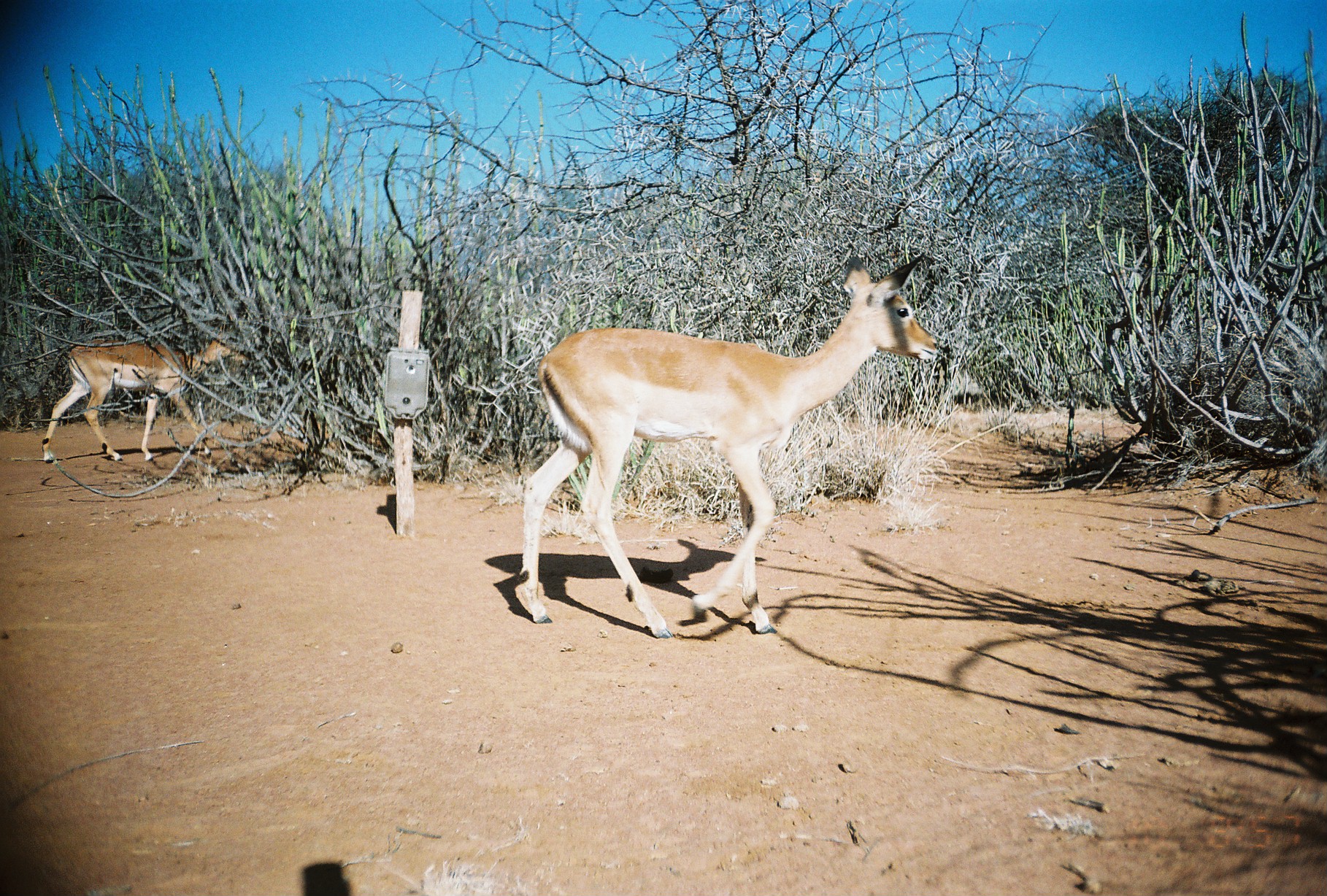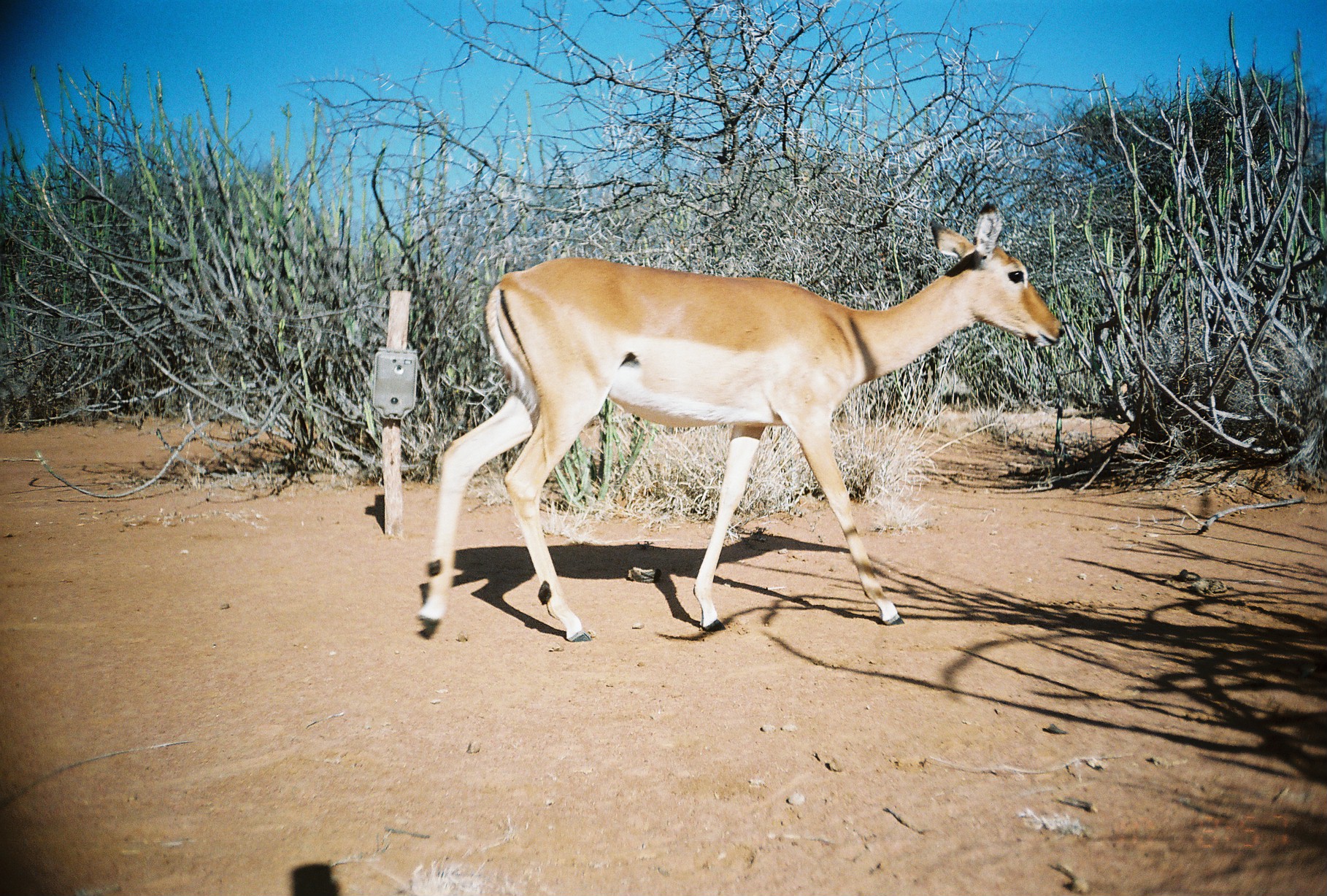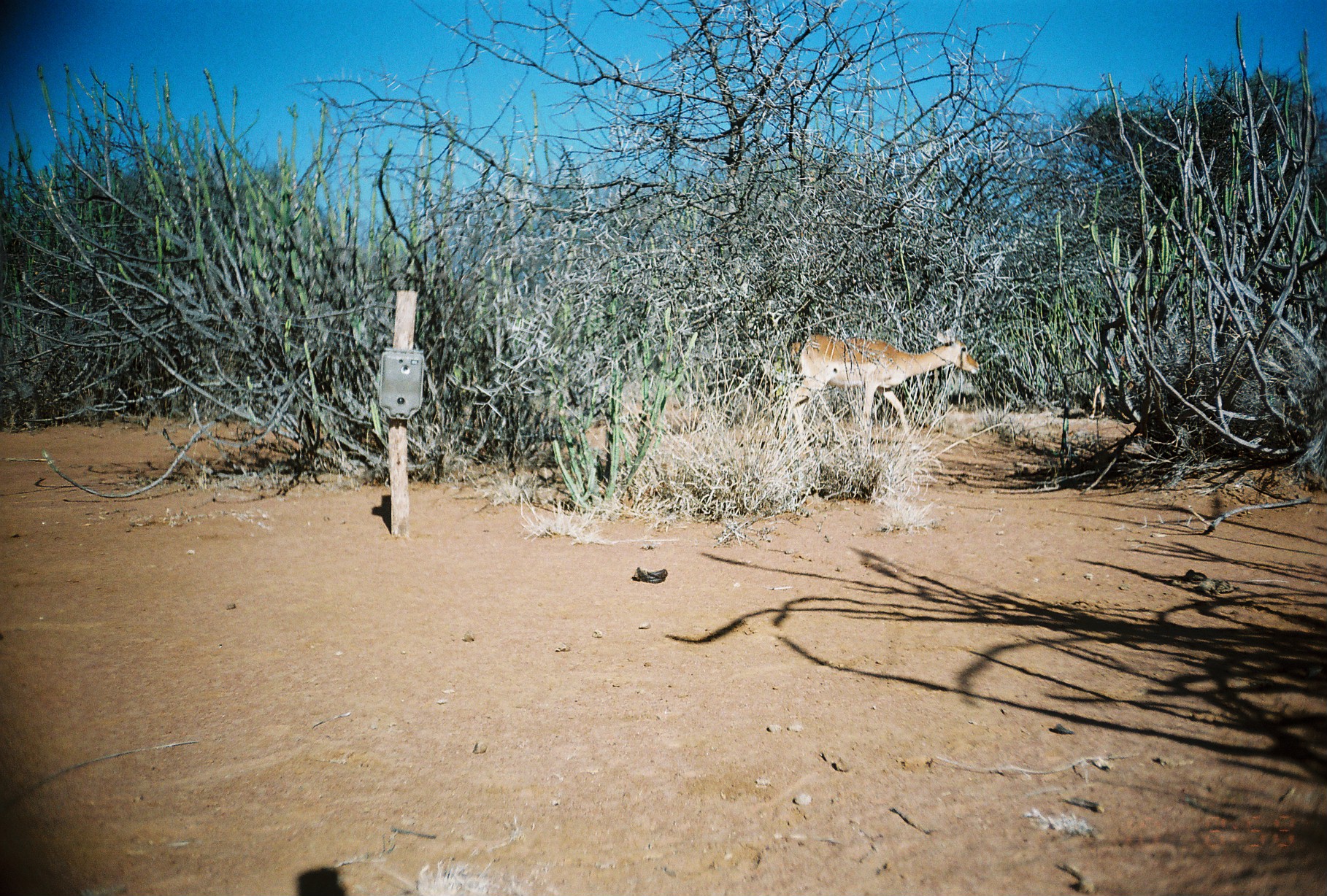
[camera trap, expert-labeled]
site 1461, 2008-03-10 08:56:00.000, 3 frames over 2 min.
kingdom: Animalia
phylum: Chordata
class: Mammalia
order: Artiodactyla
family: Bovidae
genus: Aepyceros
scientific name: Aepyceros melampus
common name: impala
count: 2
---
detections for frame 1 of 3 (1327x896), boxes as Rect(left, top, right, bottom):
aepyceros melampus: Rect(513, 253, 941, 639); Rect(40, 330, 246, 464)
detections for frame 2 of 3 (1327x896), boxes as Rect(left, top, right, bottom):
aepyceros melampus: Rect(414, 200, 1065, 643)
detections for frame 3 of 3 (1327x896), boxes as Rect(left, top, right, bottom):
aepyceros melampus: Rect(786, 329, 980, 459)